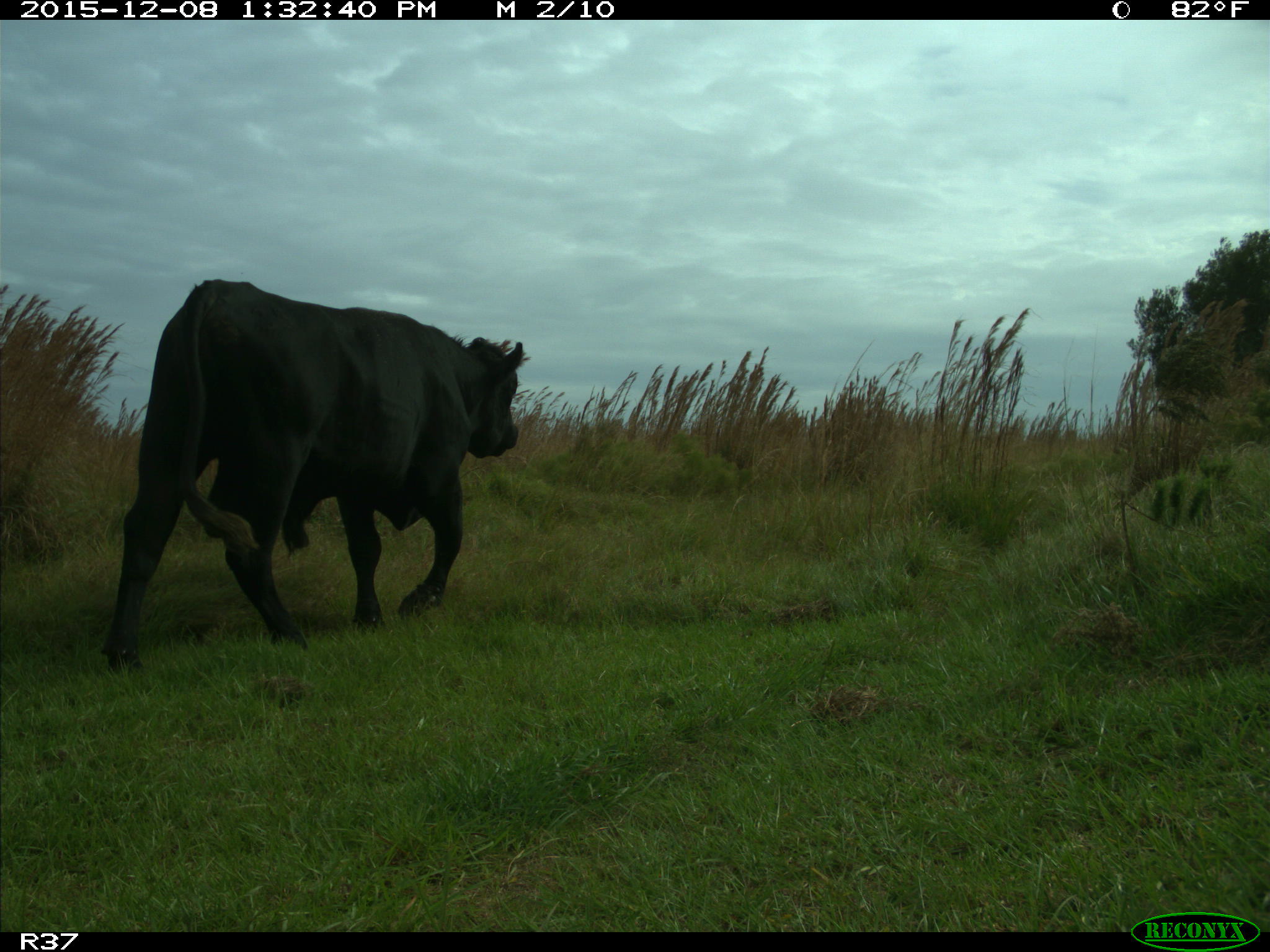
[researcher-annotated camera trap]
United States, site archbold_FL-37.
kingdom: Animalia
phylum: Chordata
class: Mammalia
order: Artiodactyla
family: Bovidae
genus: Bos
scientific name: Bos taurus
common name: domestic cow